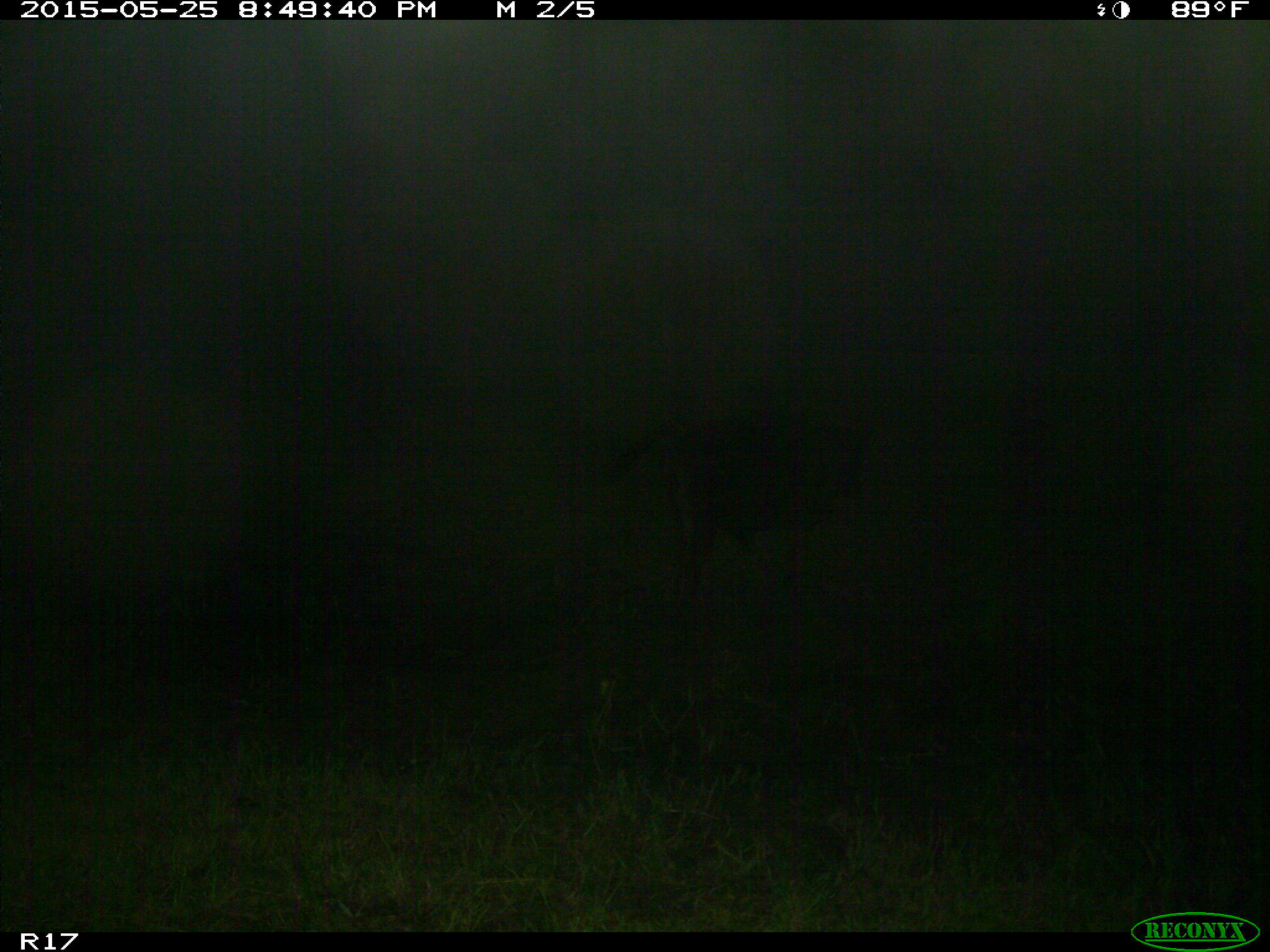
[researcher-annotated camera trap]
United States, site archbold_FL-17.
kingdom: Animalia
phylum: Chordata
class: Mammalia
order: Artiodactyla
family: Bovidae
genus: Bos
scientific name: Bos taurus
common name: domestic cow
Bos taurus (domestic cow).